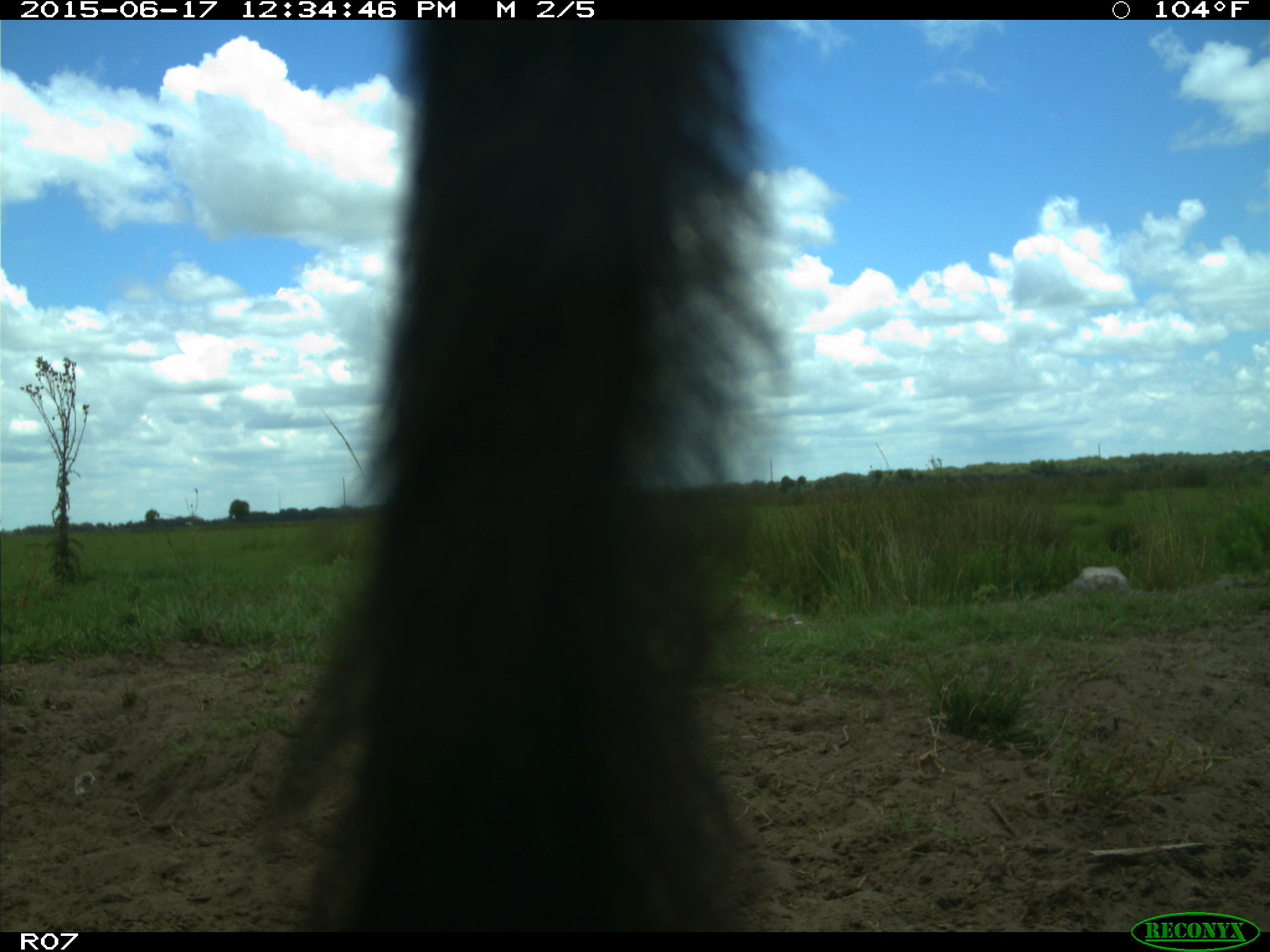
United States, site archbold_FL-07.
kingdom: Animalia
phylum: Chordata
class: Mammalia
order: Artiodactyla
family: Bovidae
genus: Bos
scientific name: Bos taurus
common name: domestic cow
Bos taurus (domestic cow).